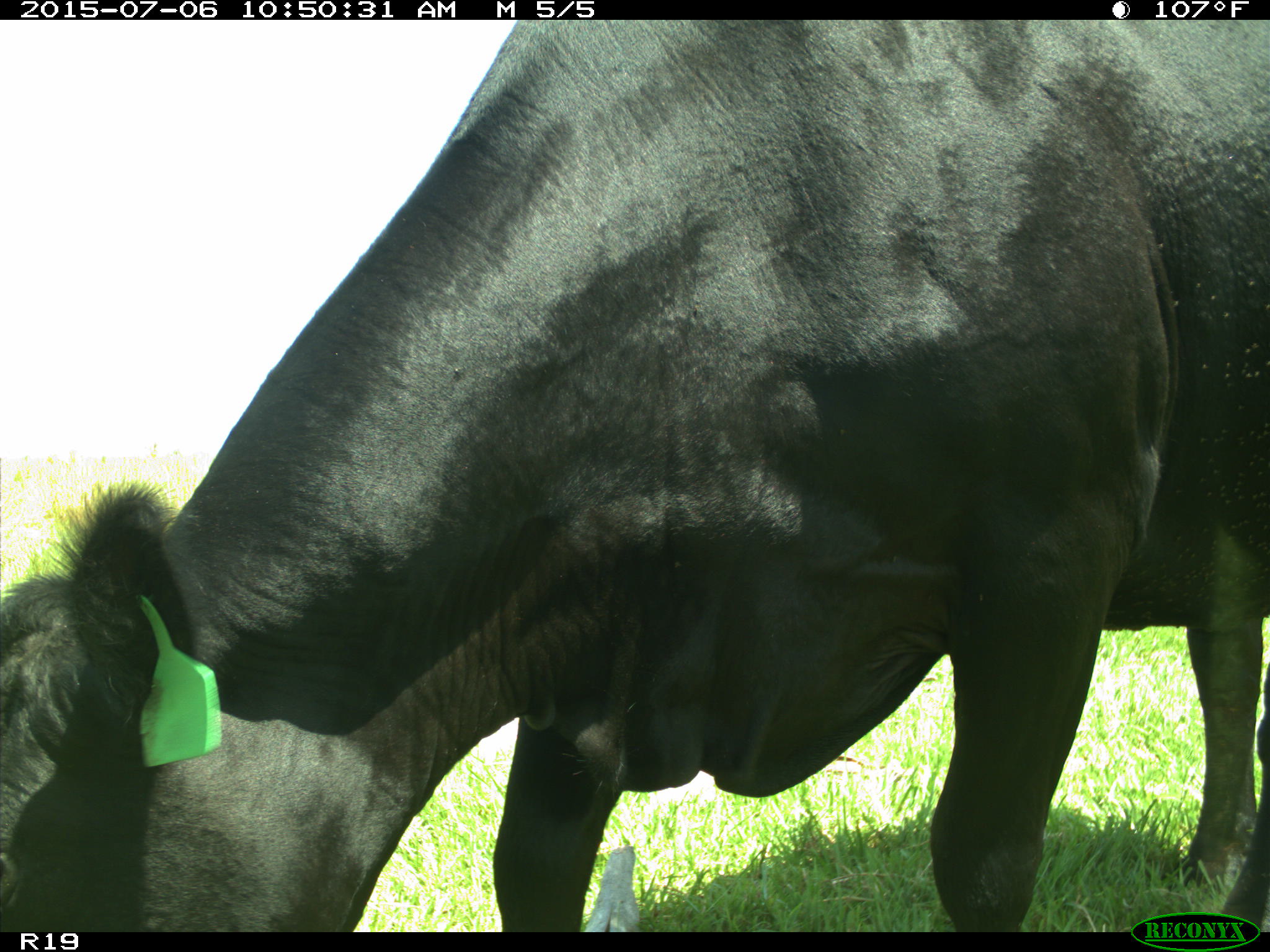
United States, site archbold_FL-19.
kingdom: Animalia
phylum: Chordata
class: Mammalia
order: Artiodactyla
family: Bovidae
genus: Bos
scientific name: Bos taurus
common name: domestic cow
Bos taurus (domestic cow).